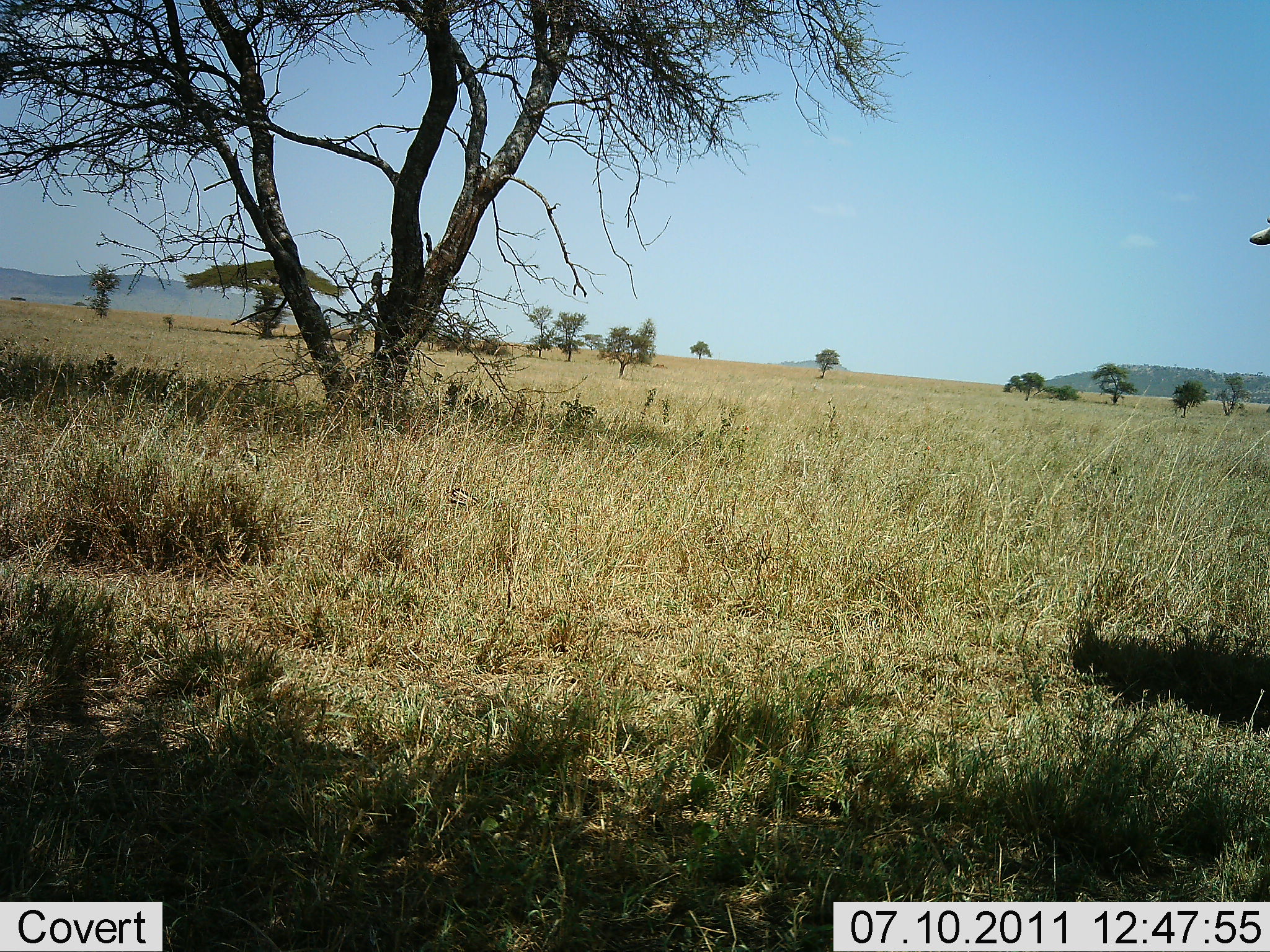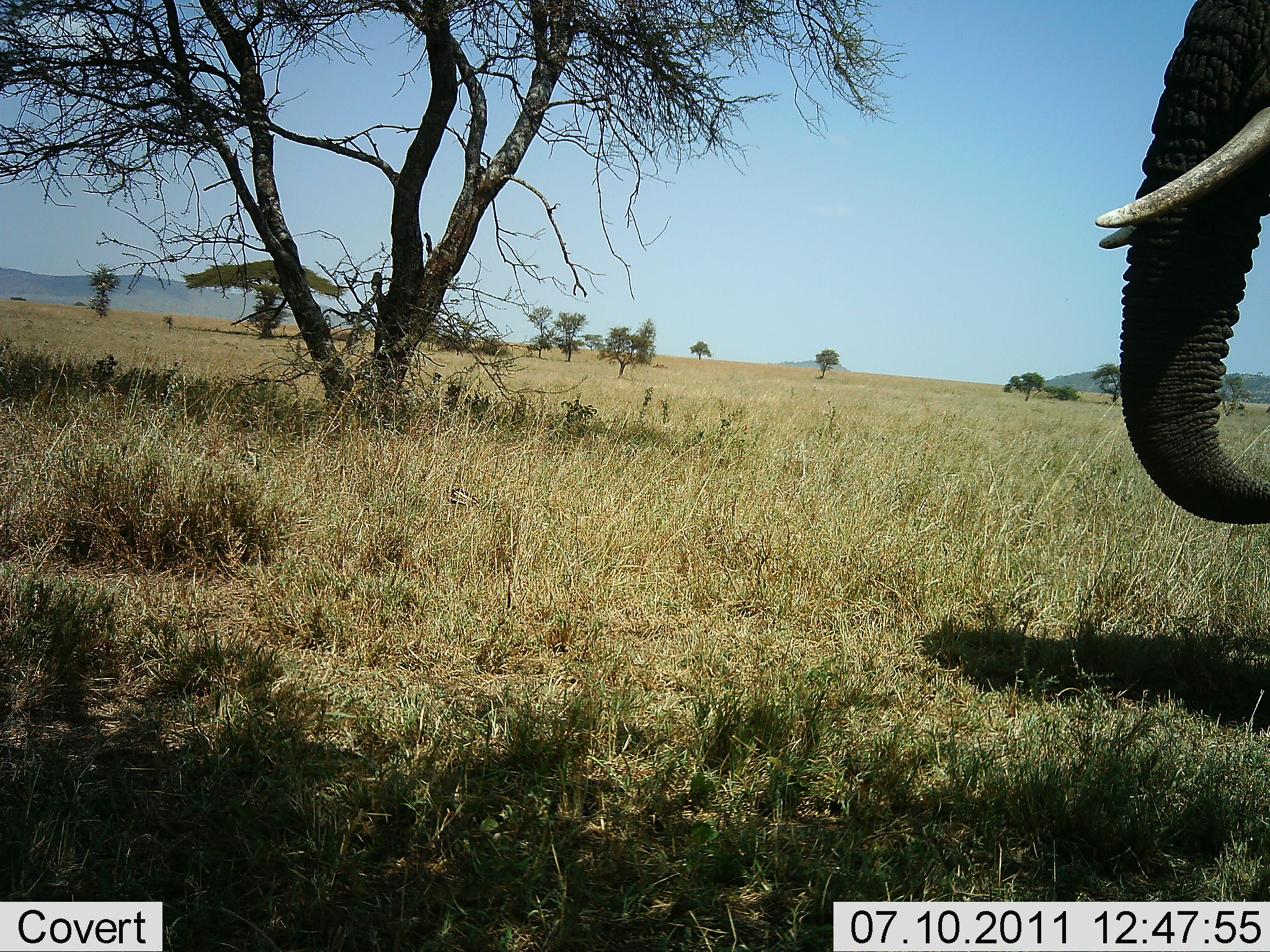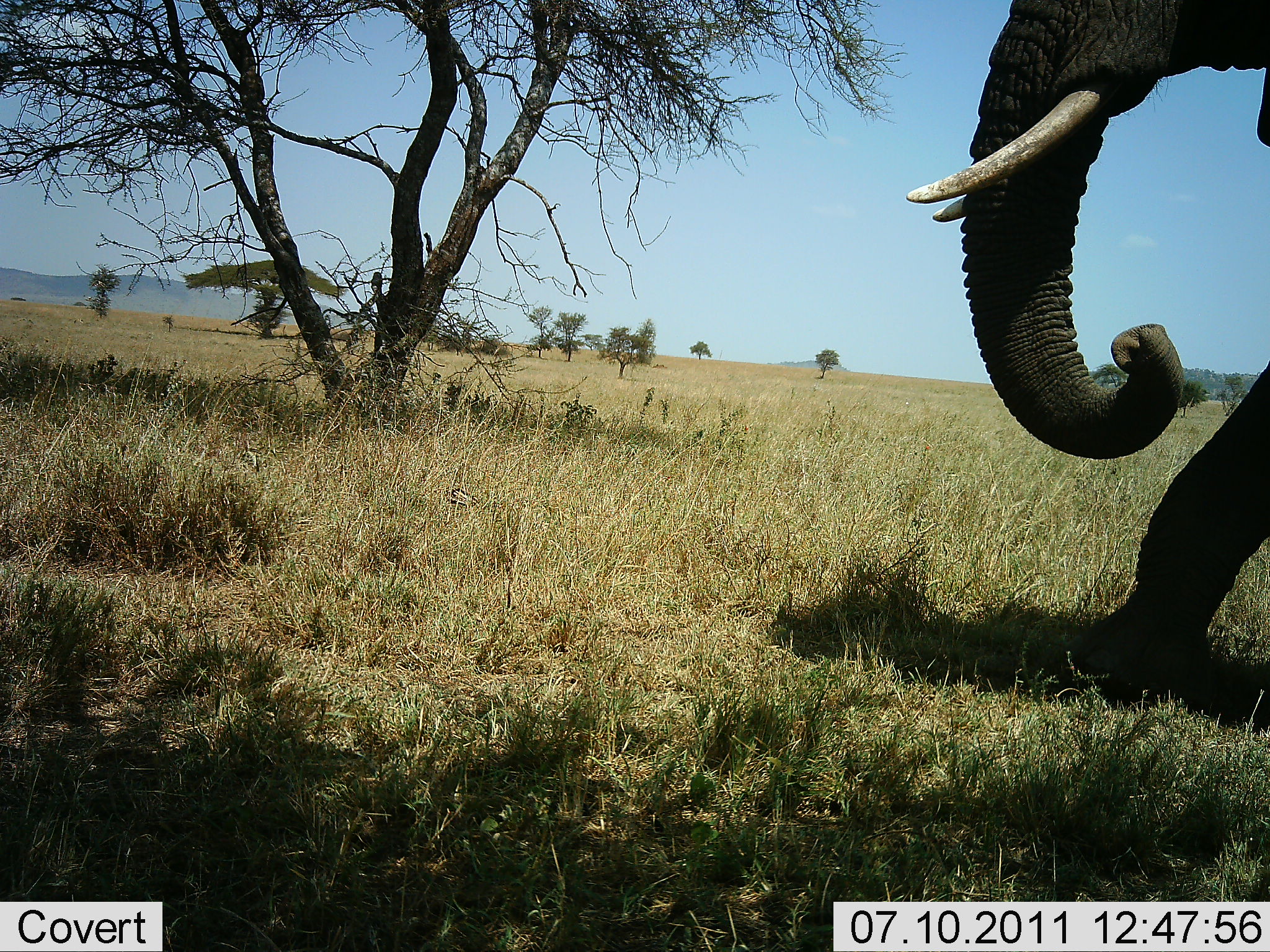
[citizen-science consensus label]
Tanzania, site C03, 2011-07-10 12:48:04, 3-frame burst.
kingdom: Animalia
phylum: Chordata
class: Mammalia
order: Proboscidea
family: Elephantidae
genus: Loxodonta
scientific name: Loxodonta africana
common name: african bush elephant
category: elephant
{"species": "elephant (african bush elephant) (Loxodonta africana)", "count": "1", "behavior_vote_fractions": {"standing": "9%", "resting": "0%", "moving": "100%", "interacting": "0%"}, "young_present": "0%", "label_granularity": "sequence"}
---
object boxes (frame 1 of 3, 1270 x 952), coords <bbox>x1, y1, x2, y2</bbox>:
animal: <bbox>1248, 215, 1268, 251</bbox>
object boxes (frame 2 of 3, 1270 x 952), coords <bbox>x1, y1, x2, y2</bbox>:
animal: <bbox>1093, 0, 1270, 525</bbox>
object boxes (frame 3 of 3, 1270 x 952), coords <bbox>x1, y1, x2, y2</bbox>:
animal: <bbox>905, 0, 1270, 701</bbox>